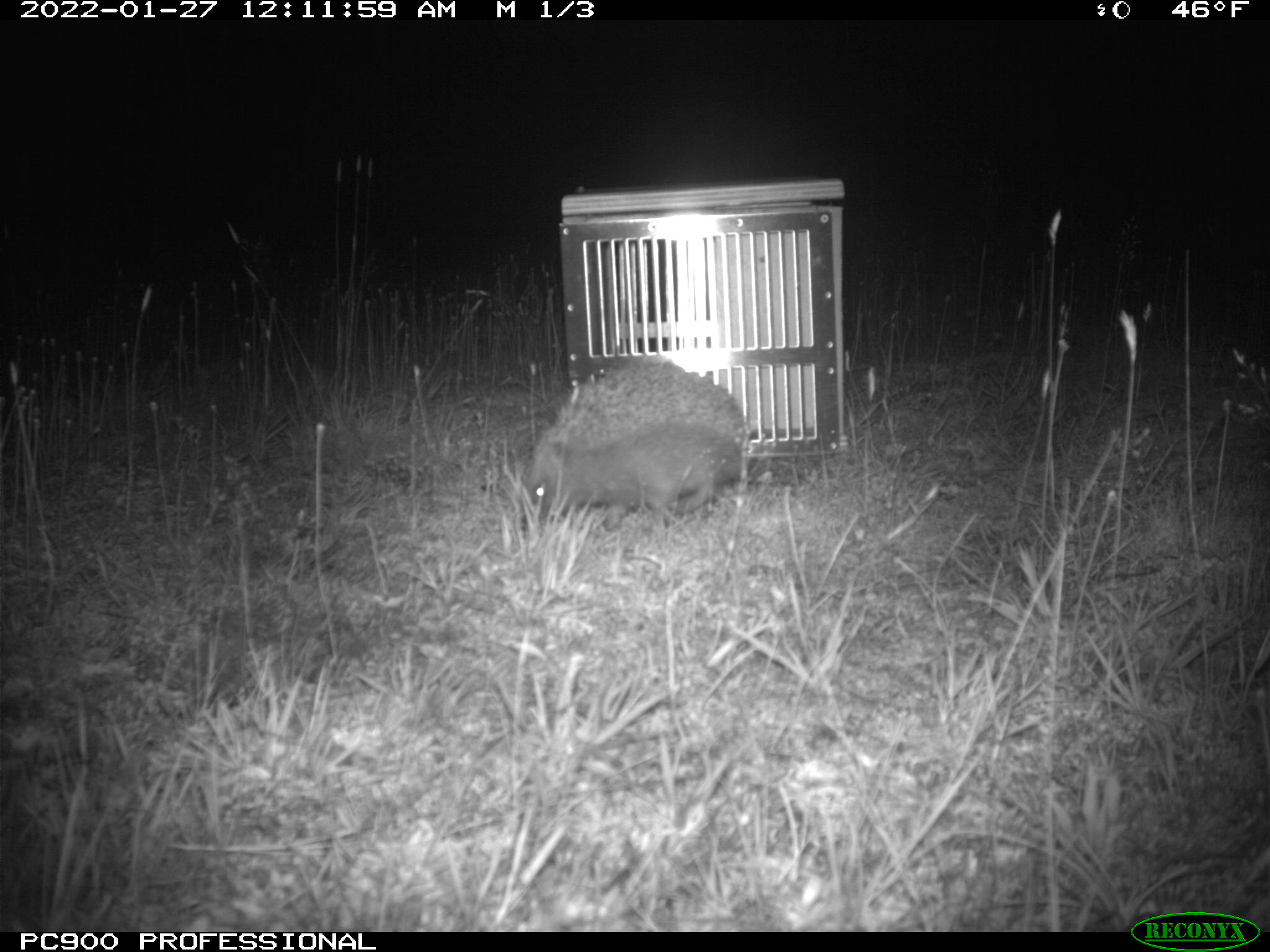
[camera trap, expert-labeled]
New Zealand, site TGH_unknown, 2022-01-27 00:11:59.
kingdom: Animalia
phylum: Chordata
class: Mammalia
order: Eulipotyphla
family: Erinaceidae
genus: Erinaceus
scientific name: Erinaceus europaeus europaeus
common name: european hedgehog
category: hedgehog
Hedgehog (european hedgehog) (Erinaceus europaeus europaeus).